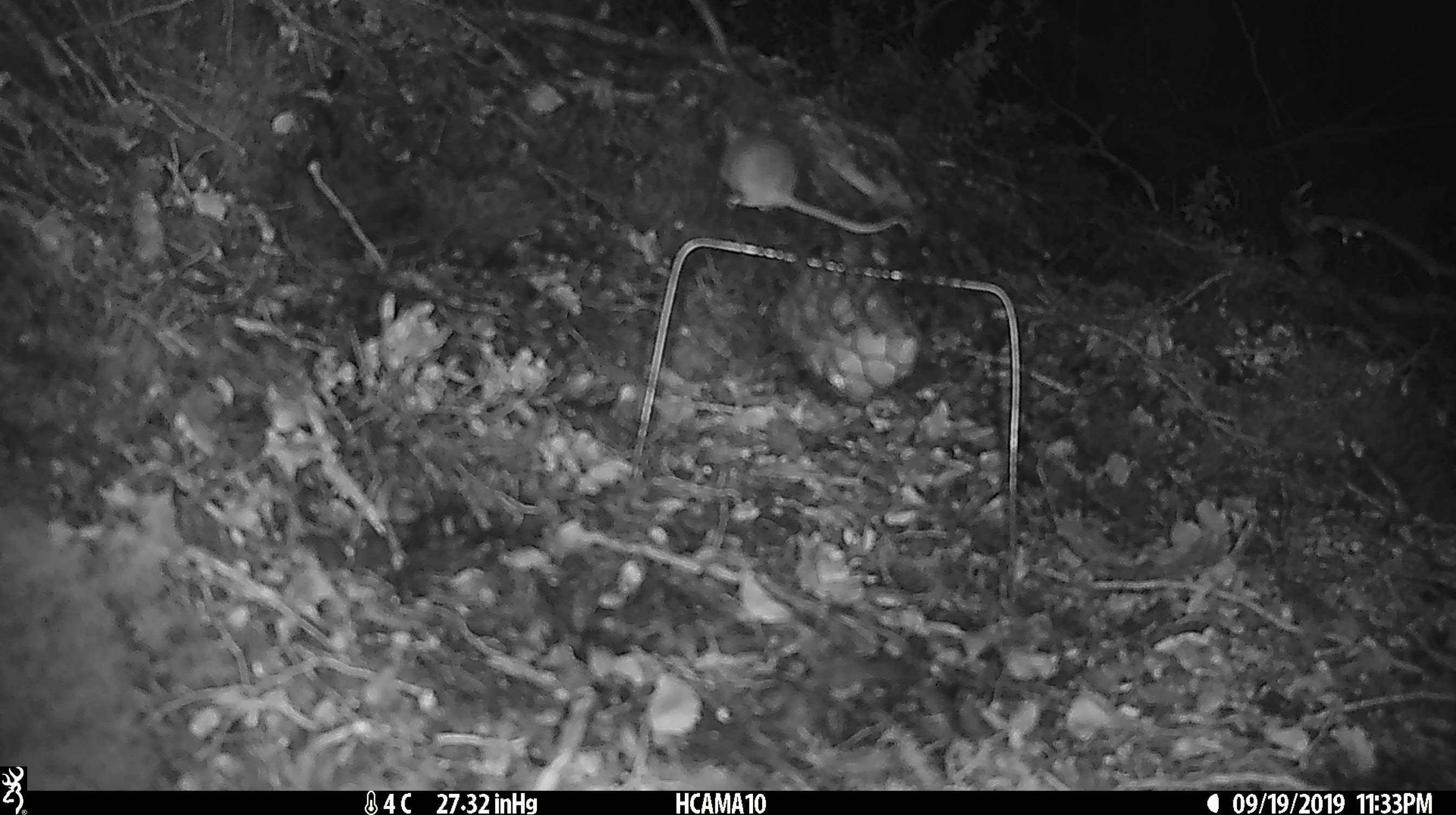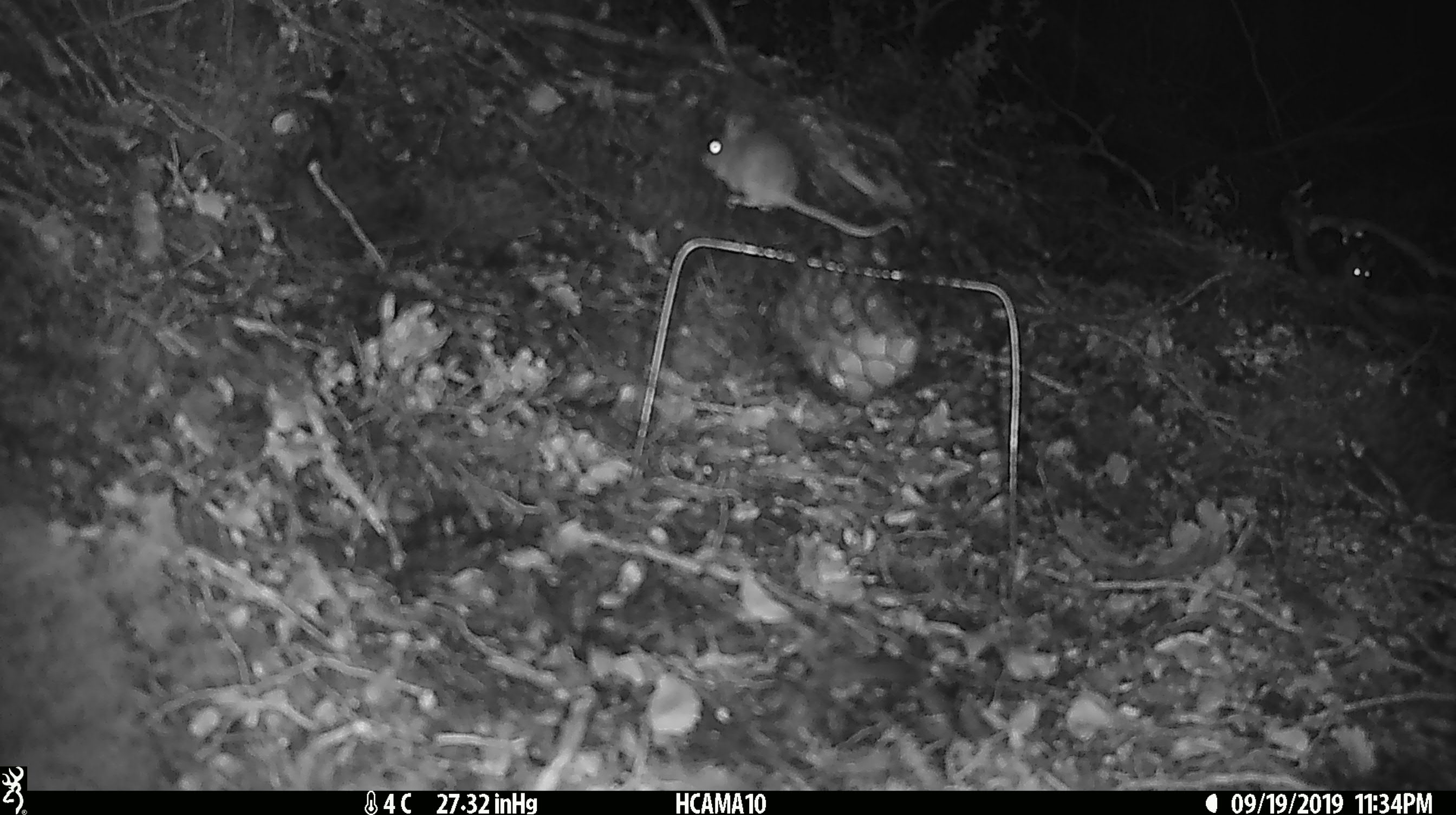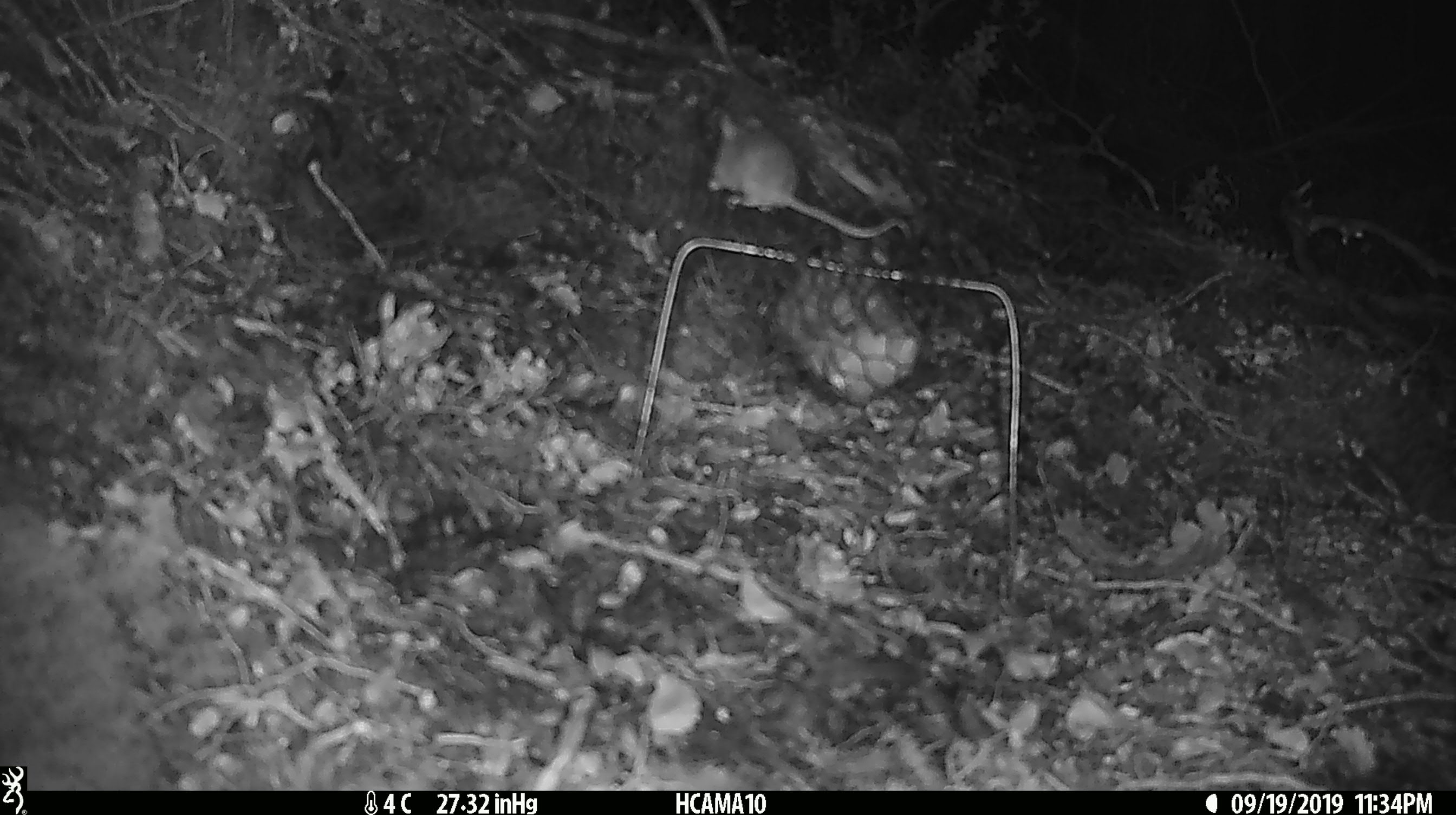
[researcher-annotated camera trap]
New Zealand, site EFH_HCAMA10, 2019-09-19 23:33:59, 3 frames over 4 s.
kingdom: Animalia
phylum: Chordata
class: Mammalia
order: Rodentia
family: Muridae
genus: Mus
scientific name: Mus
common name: mouse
Mouse (Mus).